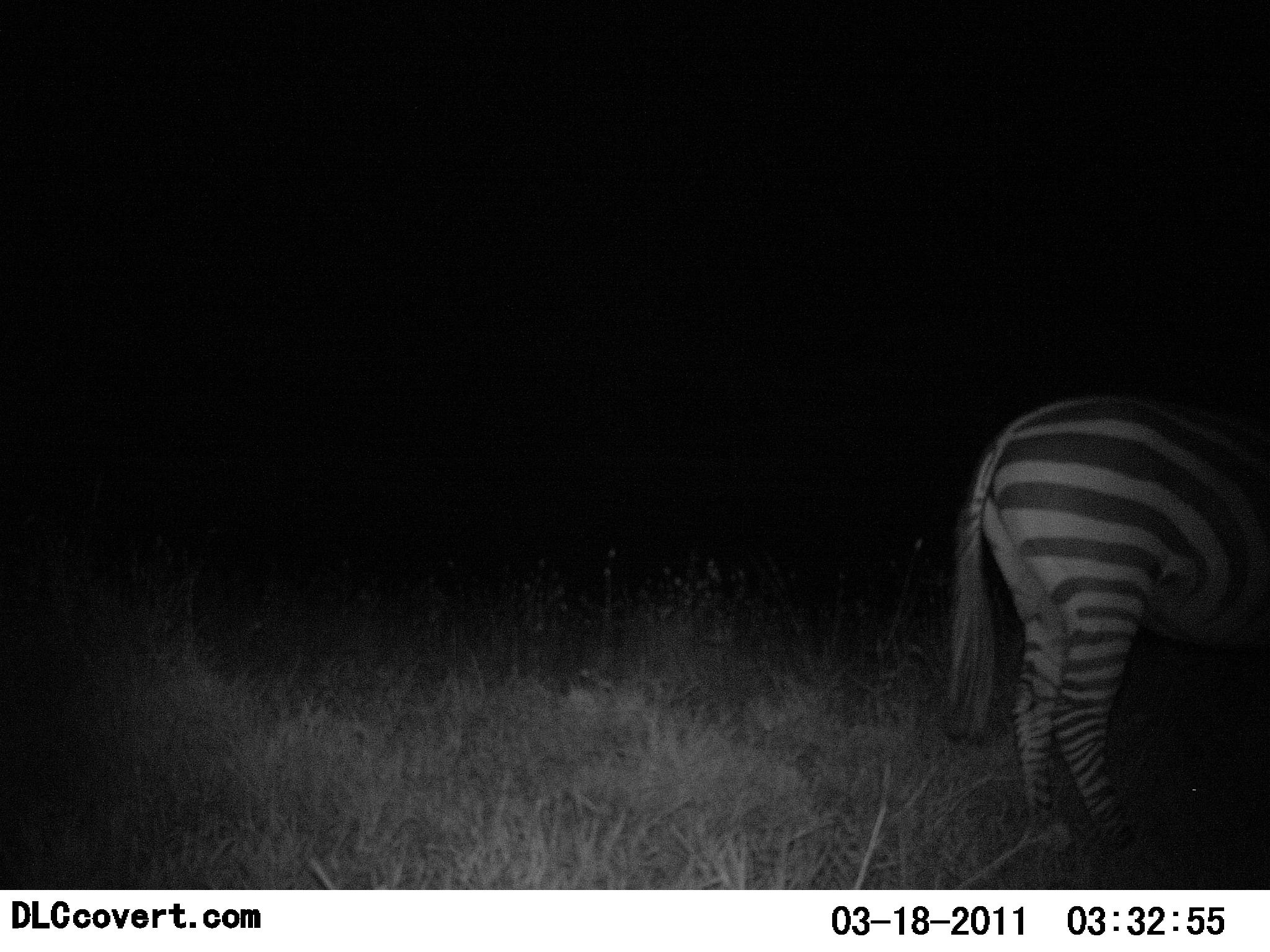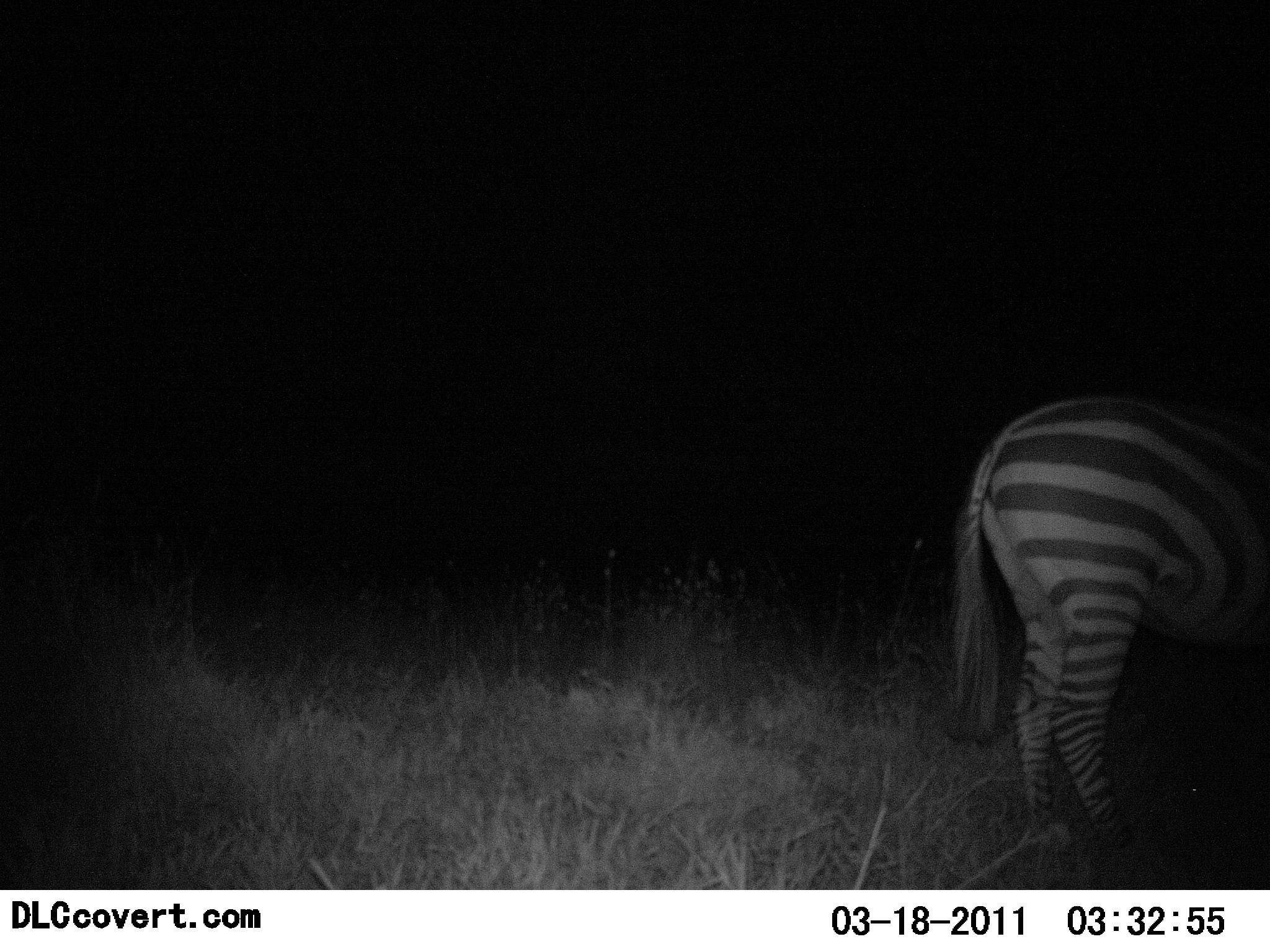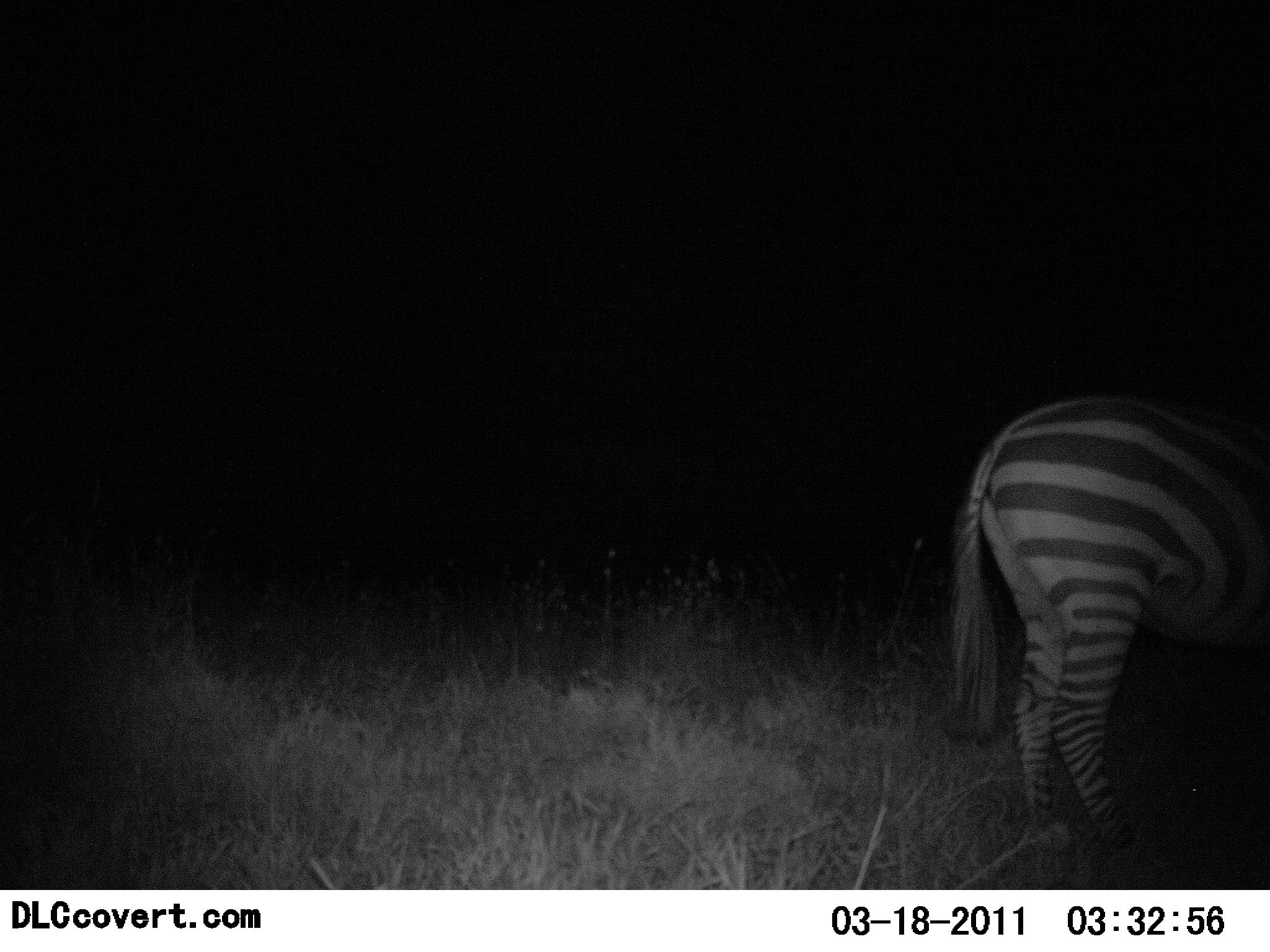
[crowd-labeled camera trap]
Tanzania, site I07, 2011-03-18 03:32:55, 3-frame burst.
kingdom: Animalia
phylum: Chordata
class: Mammalia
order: Perissodactyla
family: Equidae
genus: Equus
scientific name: Equus quagga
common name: plains zebra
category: zebra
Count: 1.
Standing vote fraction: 100%.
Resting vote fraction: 0%.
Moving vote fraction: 0%.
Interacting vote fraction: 0%.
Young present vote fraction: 0%.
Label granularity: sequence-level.